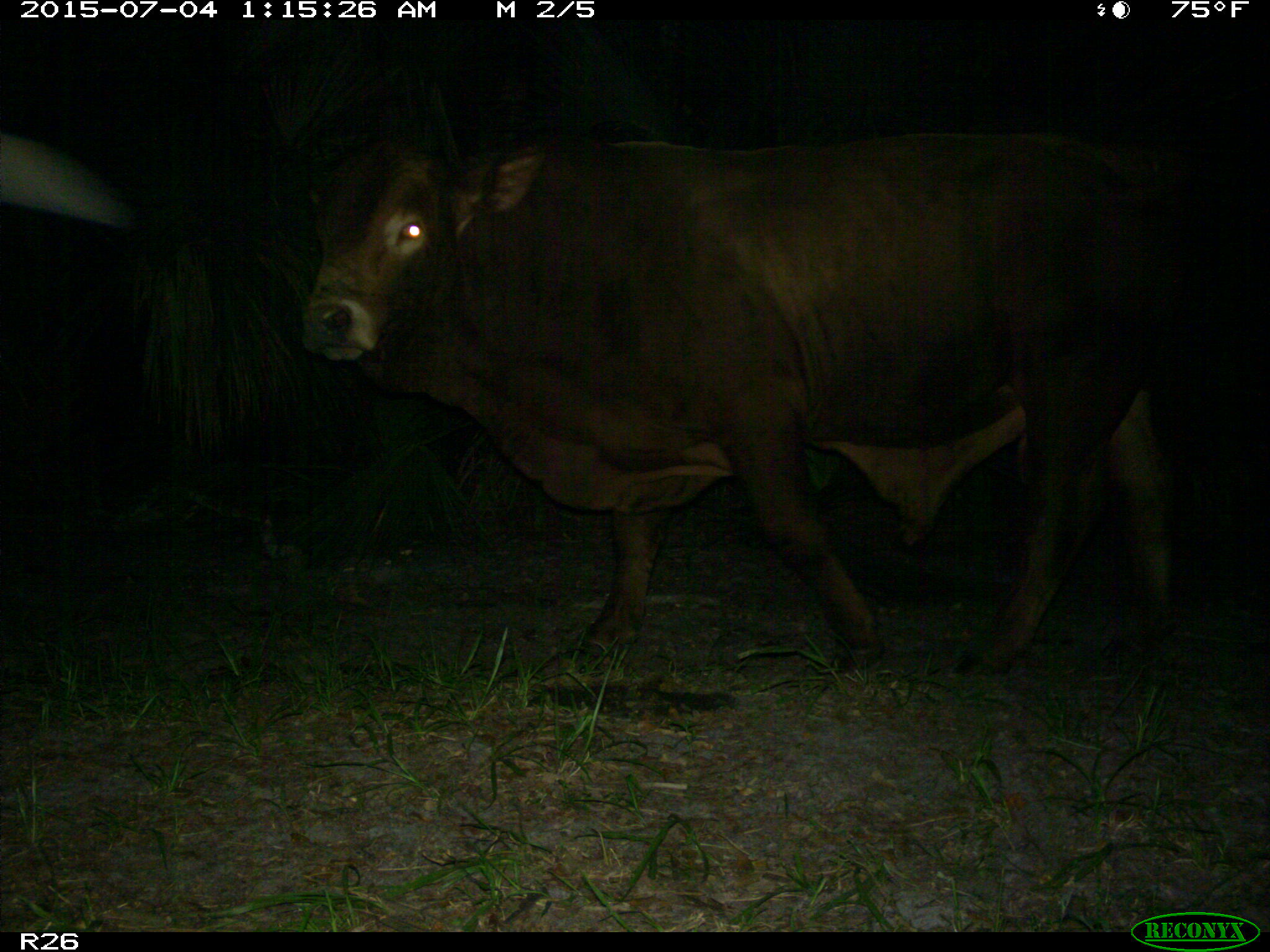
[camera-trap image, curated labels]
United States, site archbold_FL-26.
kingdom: Animalia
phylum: Chordata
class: Mammalia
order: Artiodactyla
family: Bovidae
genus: Bos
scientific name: Bos taurus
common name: domestic cow